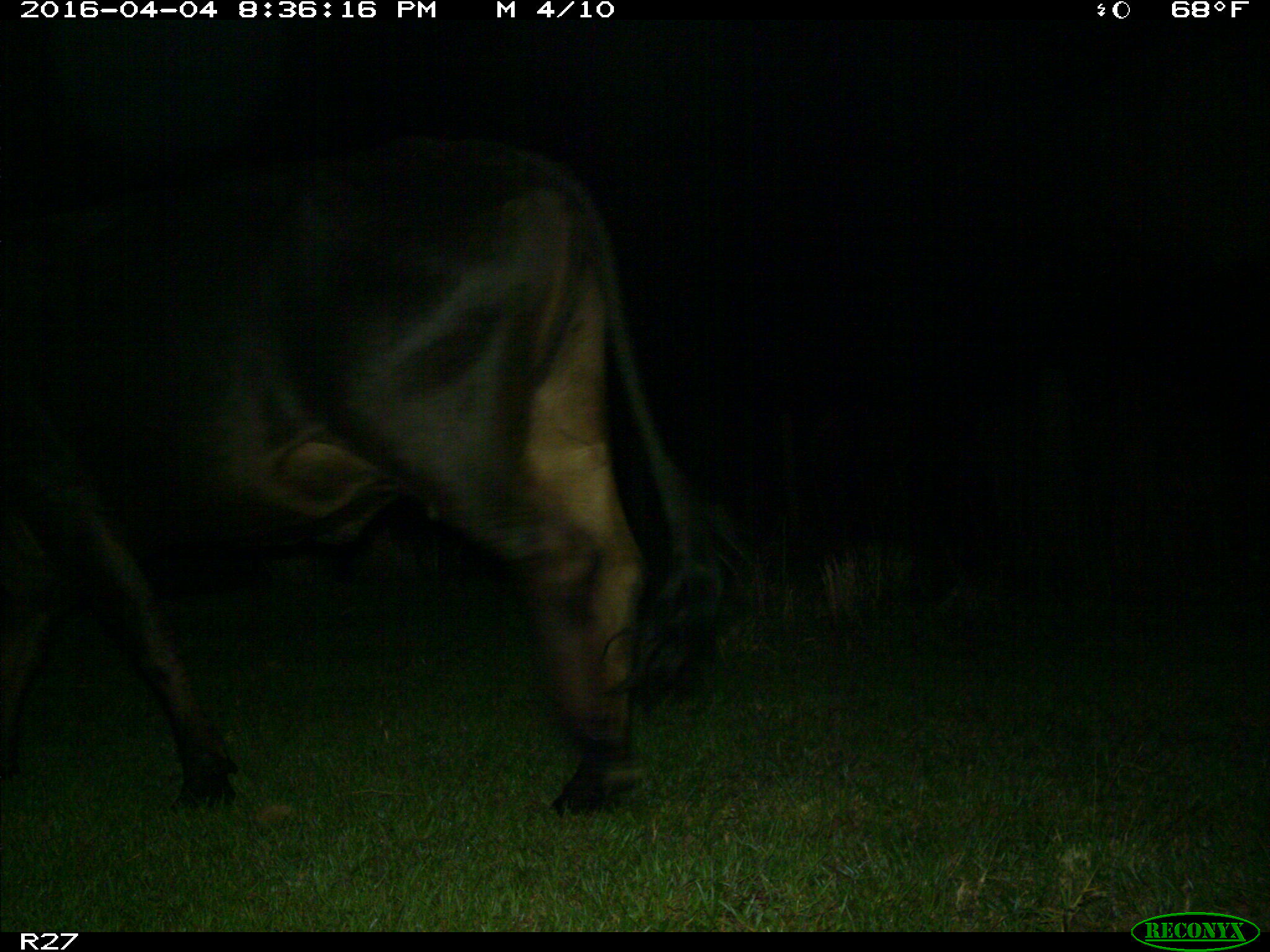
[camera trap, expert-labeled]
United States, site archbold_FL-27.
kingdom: Animalia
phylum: Chordata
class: Mammalia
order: Artiodactyla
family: Bovidae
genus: Bos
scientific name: Bos taurus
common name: domestic cow